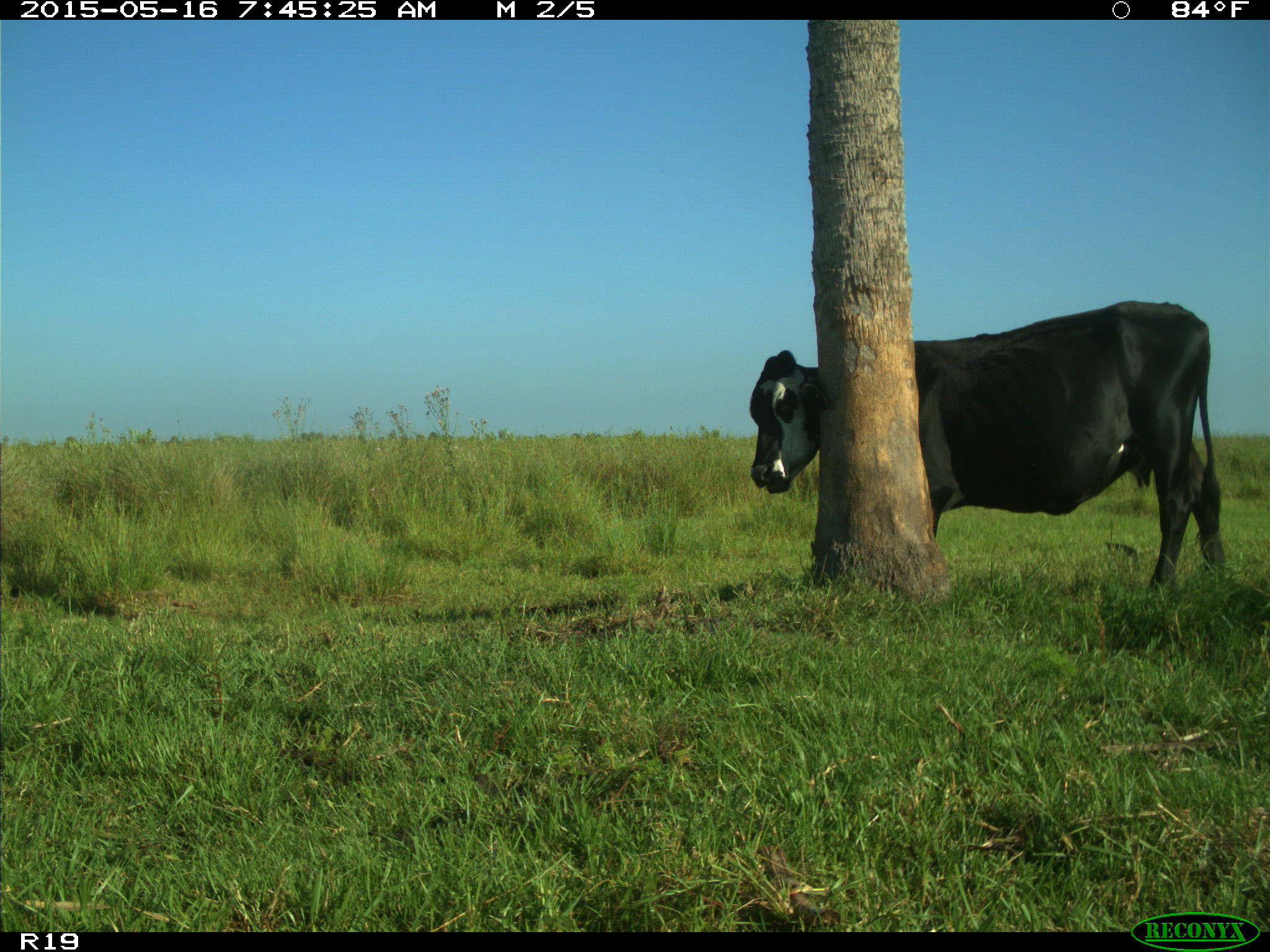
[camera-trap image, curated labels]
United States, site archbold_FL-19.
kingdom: Animalia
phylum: Chordata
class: Mammalia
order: Artiodactyla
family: Bovidae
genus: Bos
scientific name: Bos taurus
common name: domestic cow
Bos taurus (domestic cow).